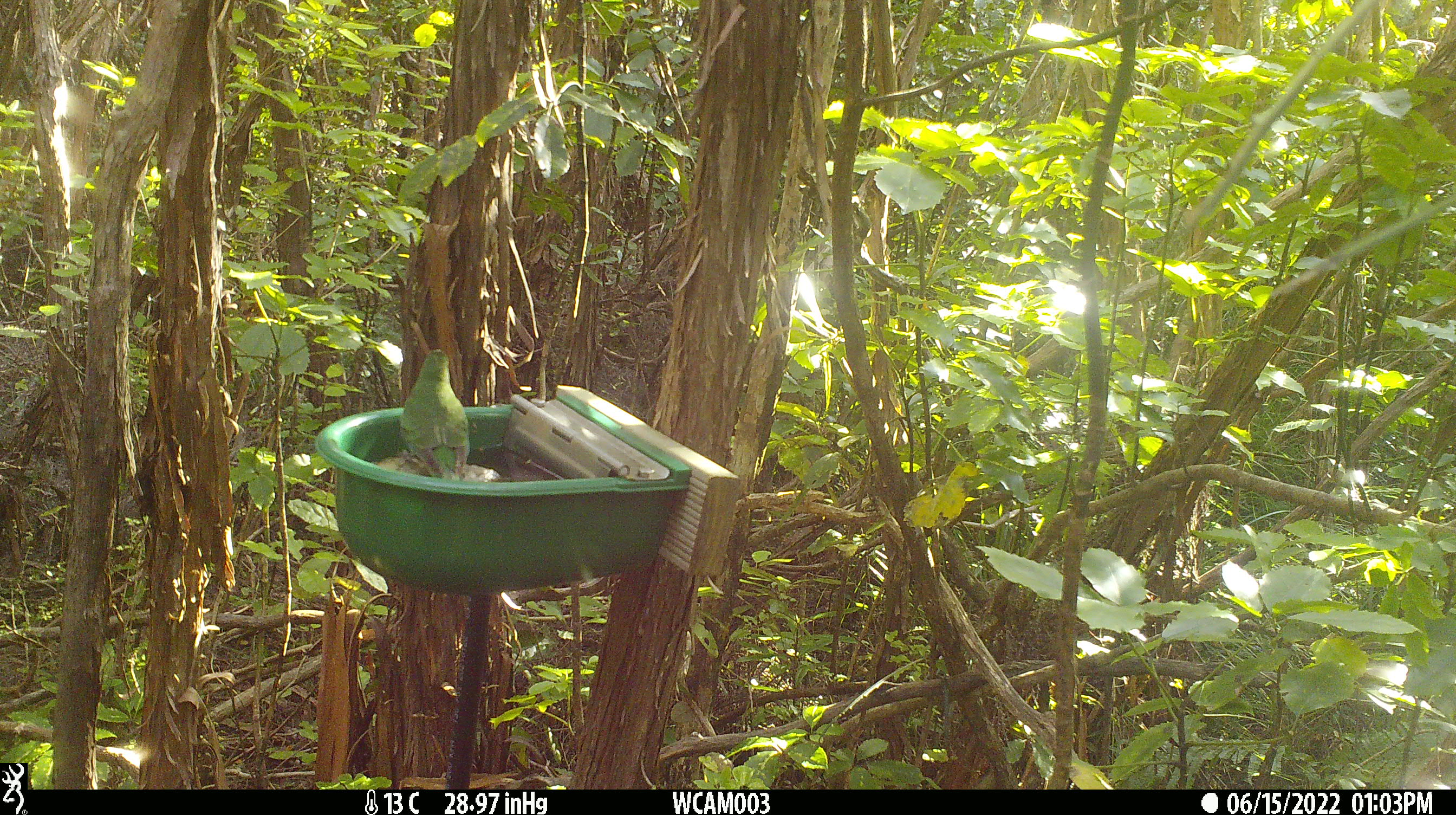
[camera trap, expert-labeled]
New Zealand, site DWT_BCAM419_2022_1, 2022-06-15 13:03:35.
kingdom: Animalia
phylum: Chordata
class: Aves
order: Psittaciformes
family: Psittaculidae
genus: Cyanoramphus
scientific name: Cyanoramphus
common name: parakeet